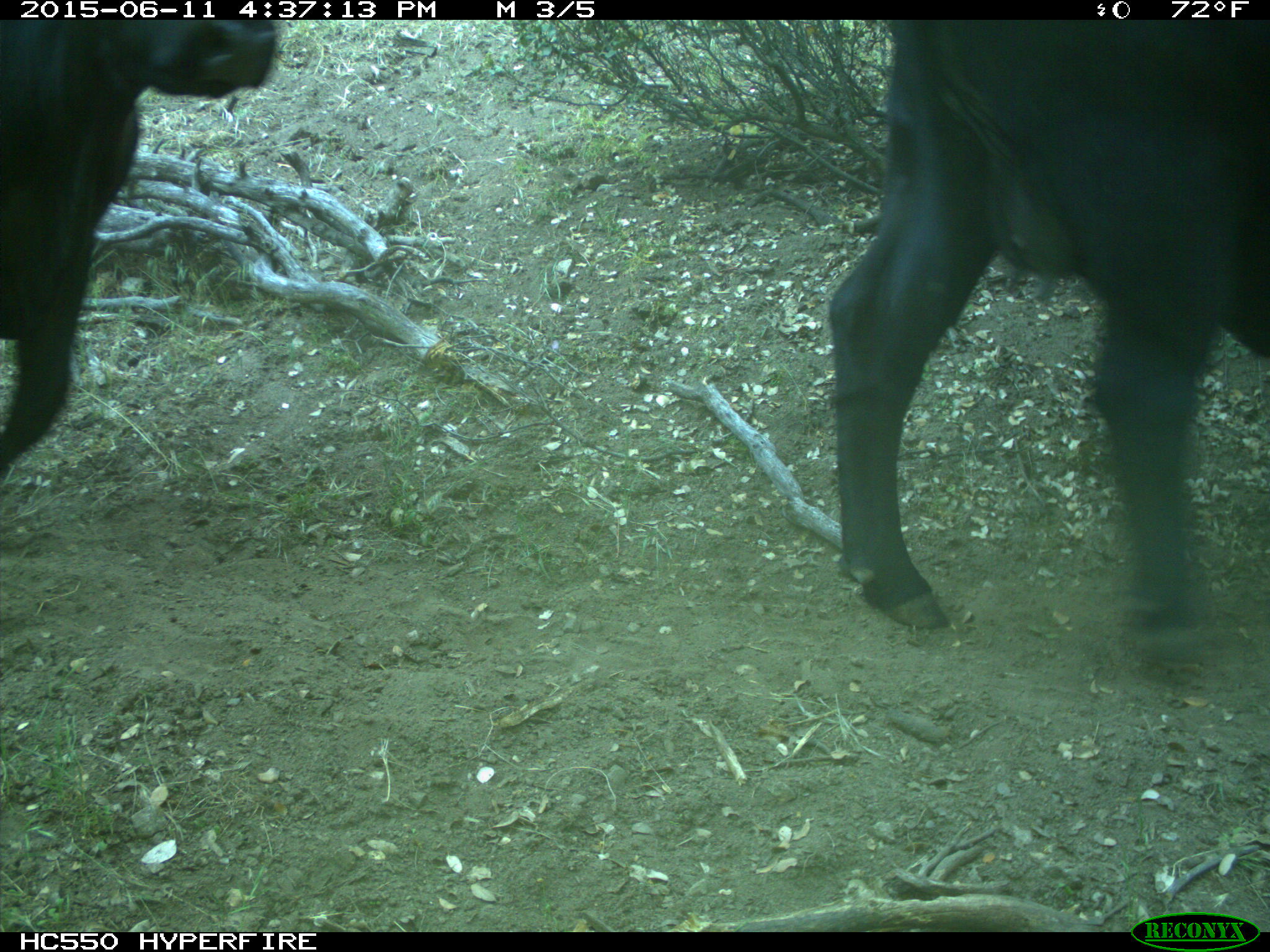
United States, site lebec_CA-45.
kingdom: Animalia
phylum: Chordata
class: Mammalia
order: Artiodactyla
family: Bovidae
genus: Bos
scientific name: Bos taurus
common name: domestic cow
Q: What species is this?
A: Bos taurus (domestic cow).